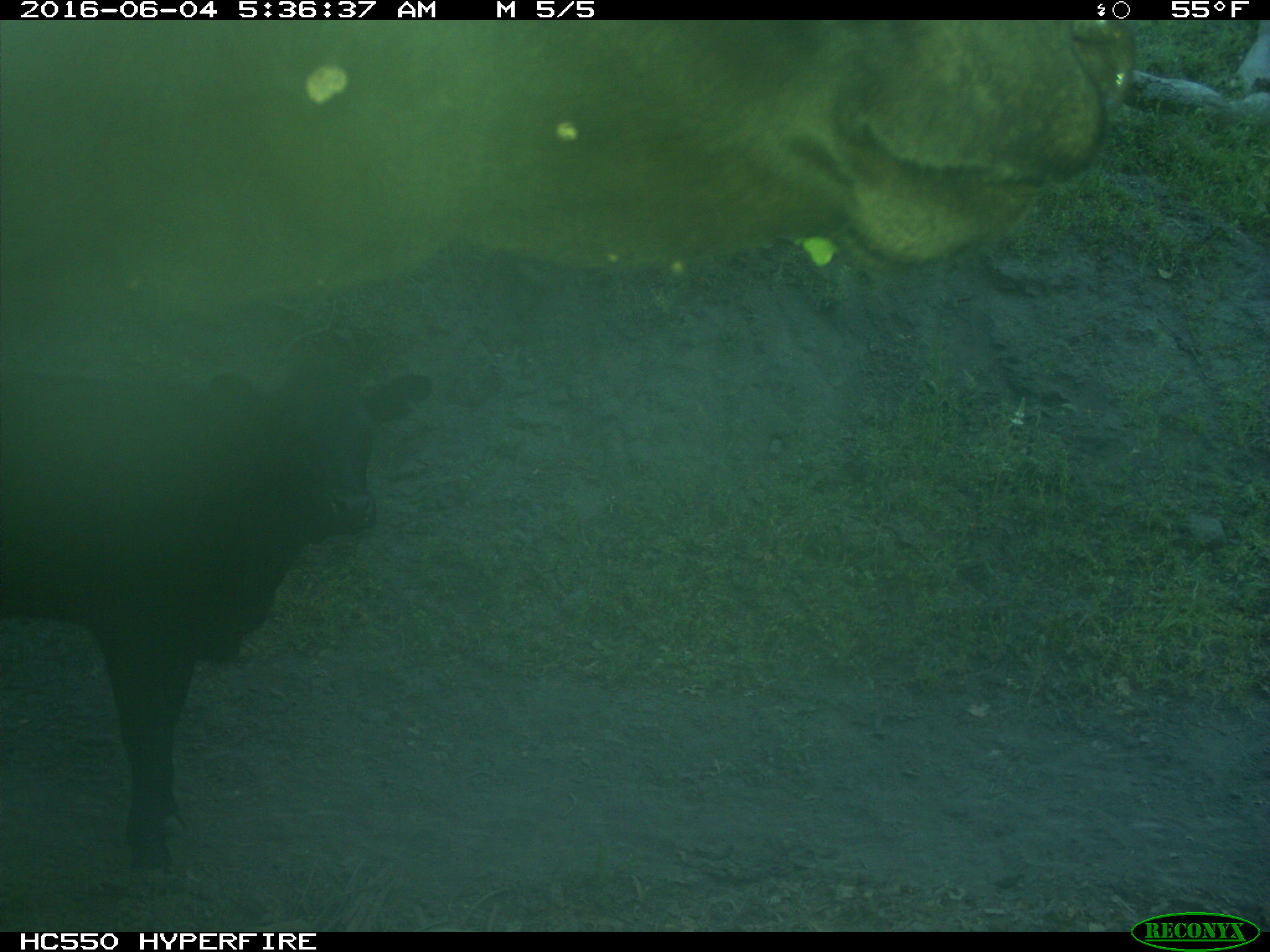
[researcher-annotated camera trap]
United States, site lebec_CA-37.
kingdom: Animalia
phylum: Chordata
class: Mammalia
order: Artiodactyla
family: Bovidae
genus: Bos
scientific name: Bos taurus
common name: domestic cow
Bos taurus (domestic cow).